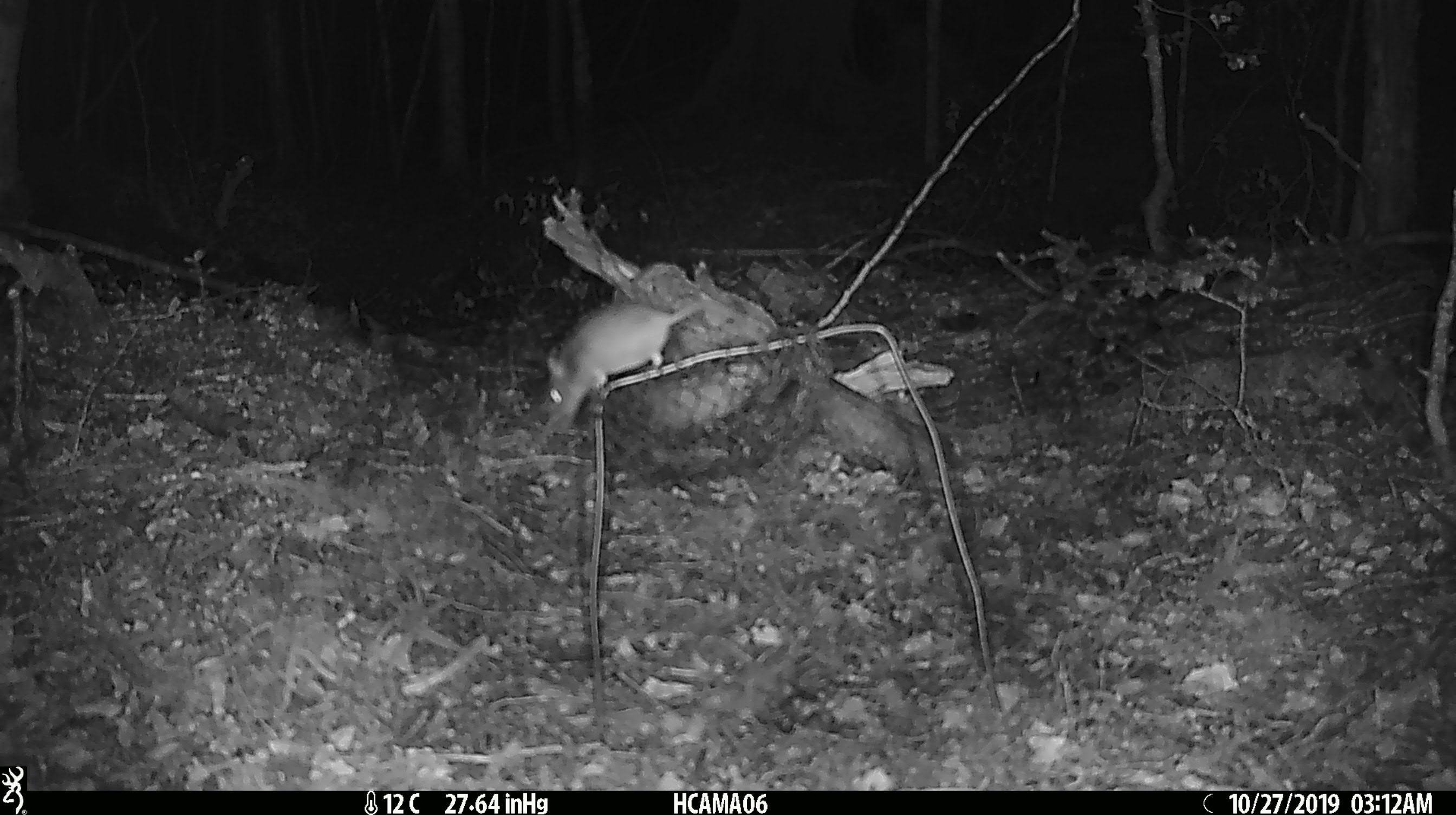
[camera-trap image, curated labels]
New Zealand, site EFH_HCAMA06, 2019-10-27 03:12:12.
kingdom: Animalia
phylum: Chordata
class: Mammalia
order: Rodentia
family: Muridae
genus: Mus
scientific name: Mus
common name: mouse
Mouse (Mus).